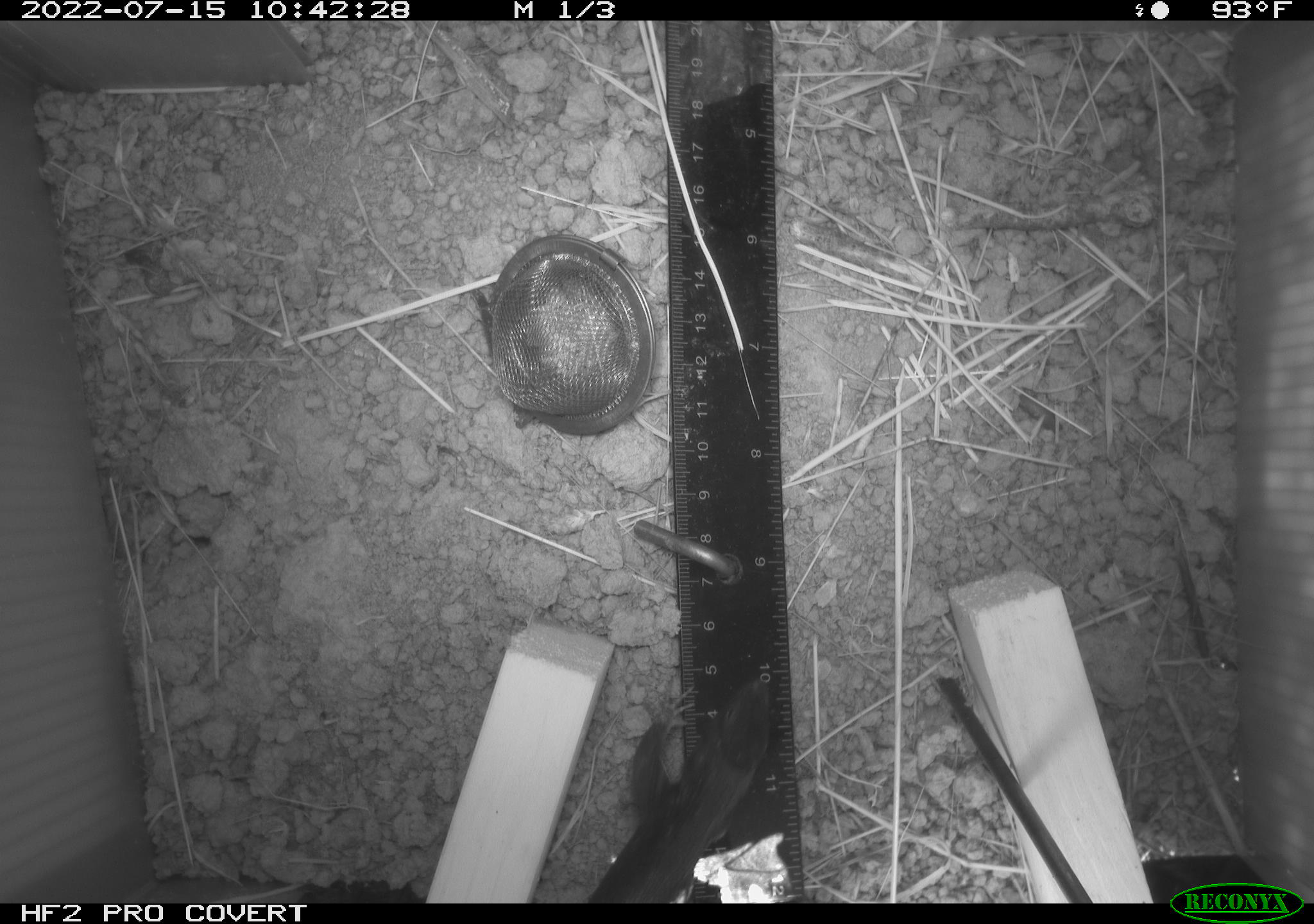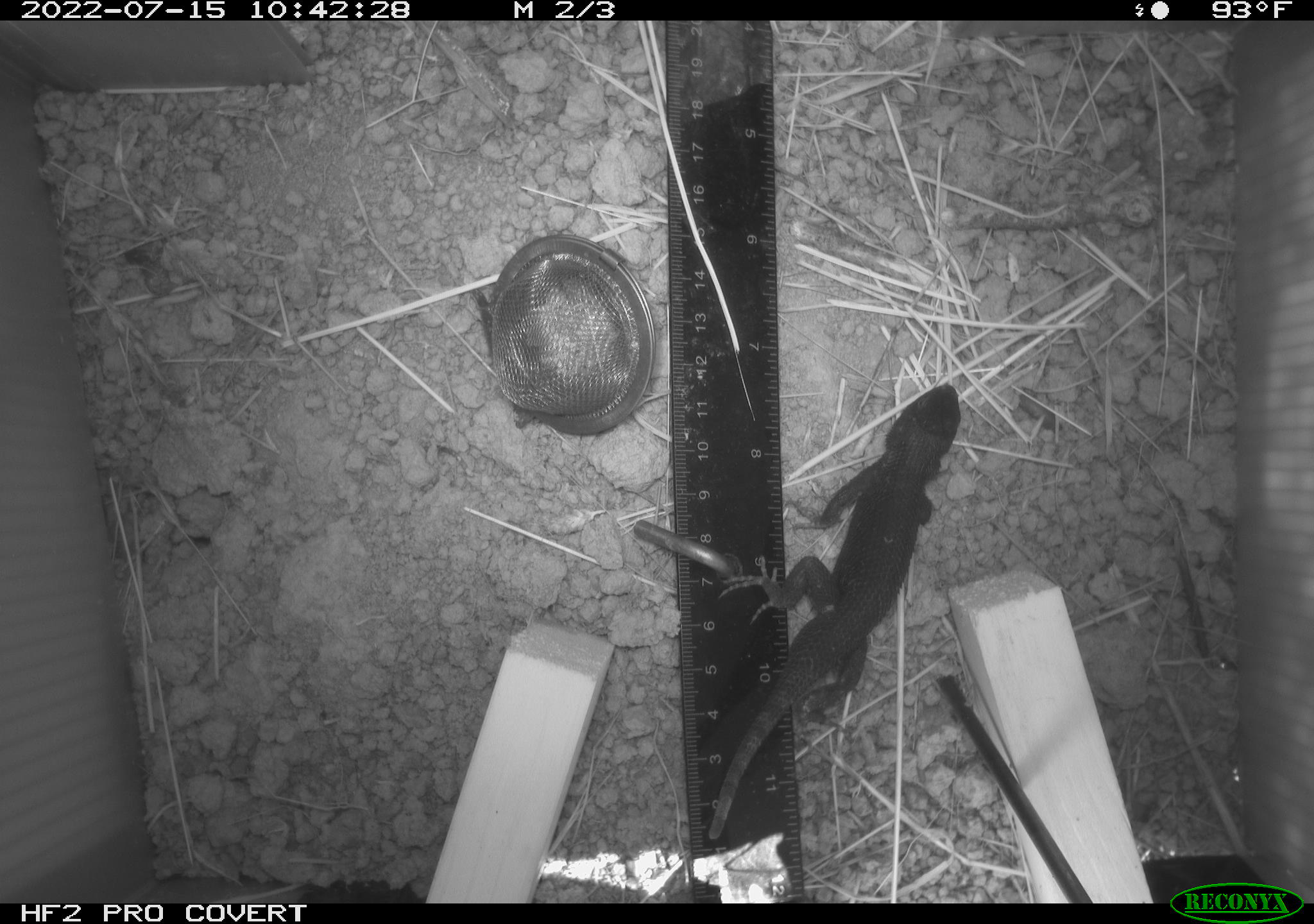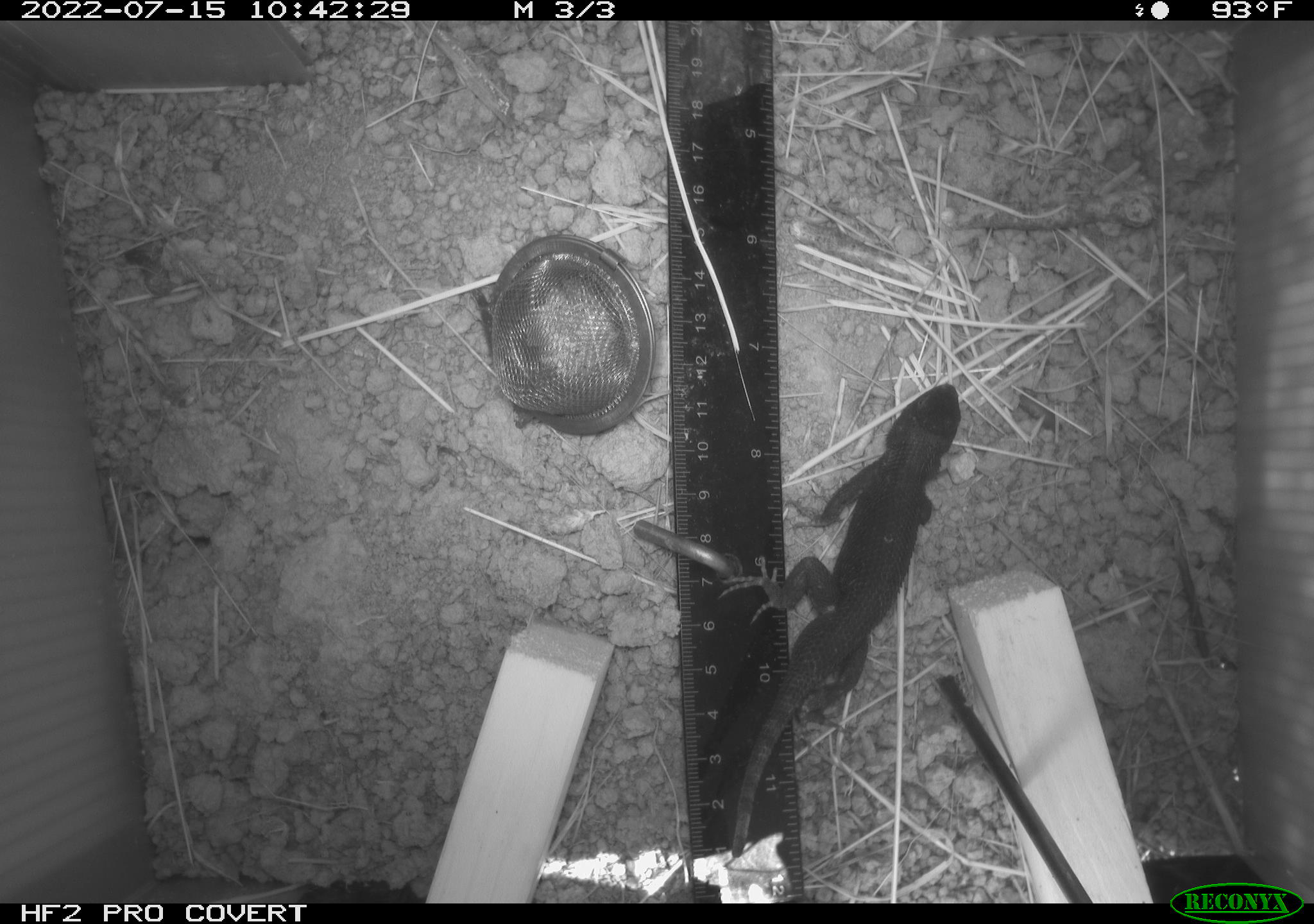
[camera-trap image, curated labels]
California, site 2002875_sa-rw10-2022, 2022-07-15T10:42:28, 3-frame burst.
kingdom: Animalia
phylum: Chordata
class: Reptilia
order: Squamata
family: Phrynosomatidae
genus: Sceloporus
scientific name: Sceloporus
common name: spiny lizards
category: sceloporus species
Sceloporus species (spiny lizards) (Sceloporus).